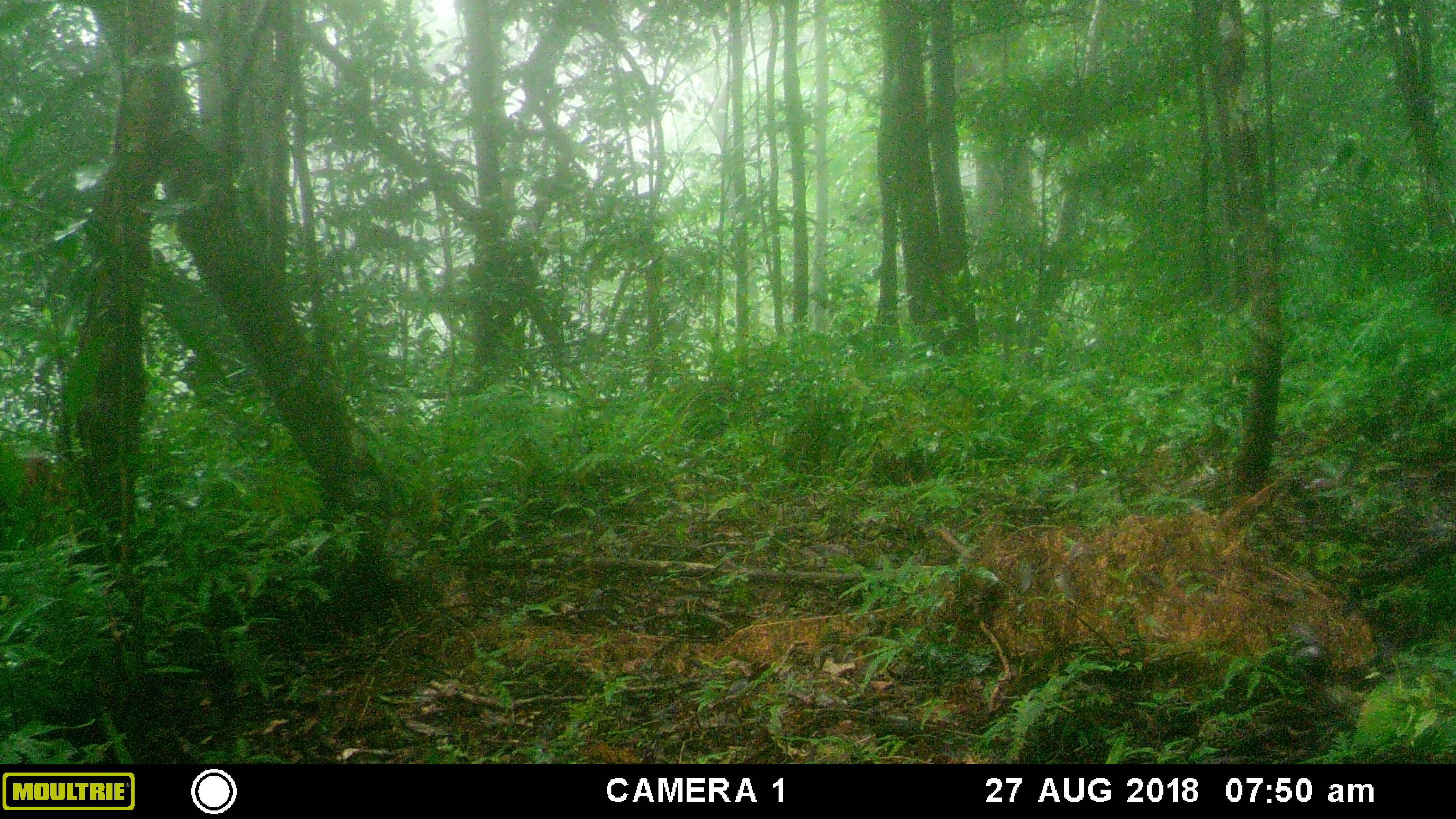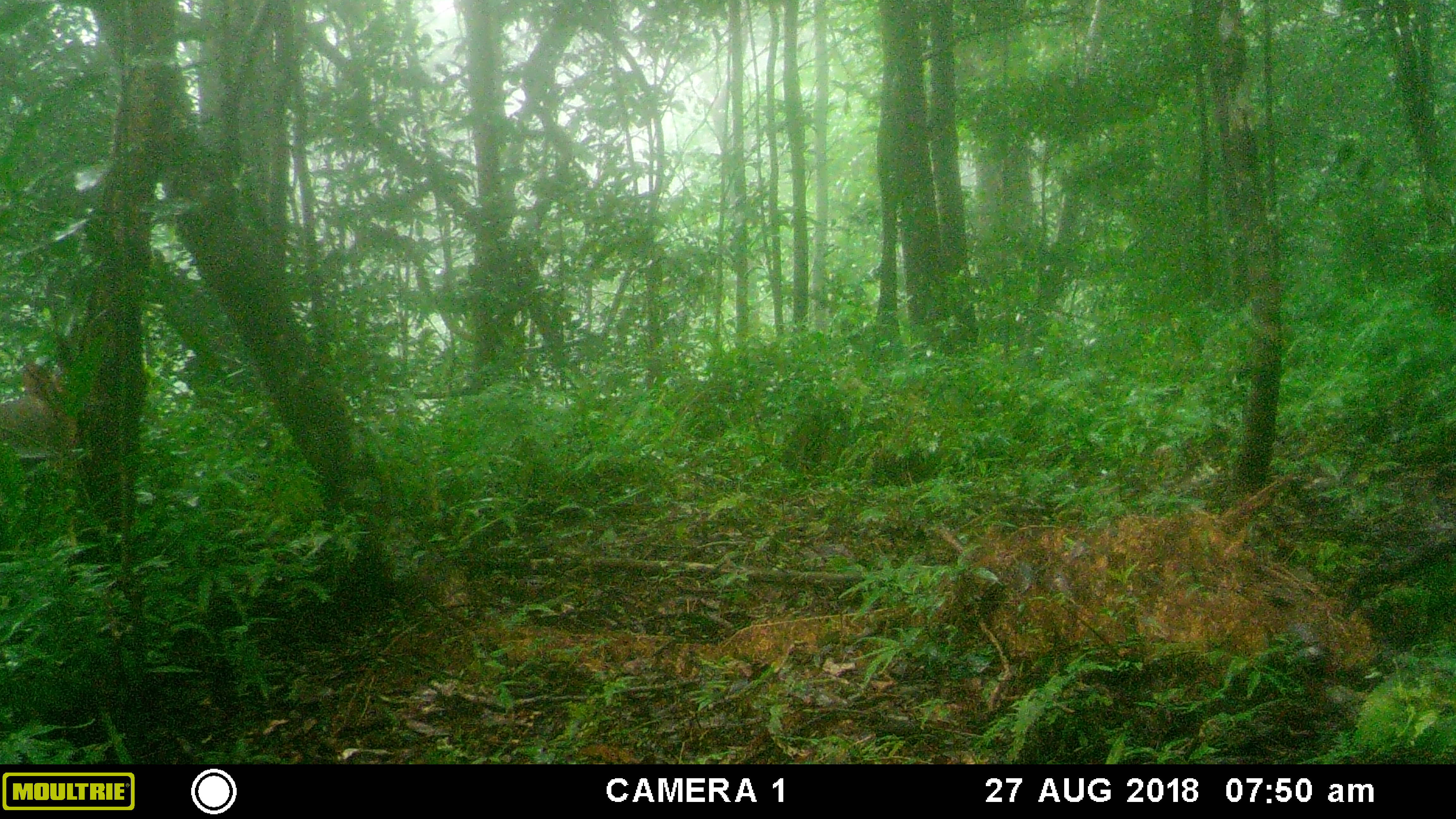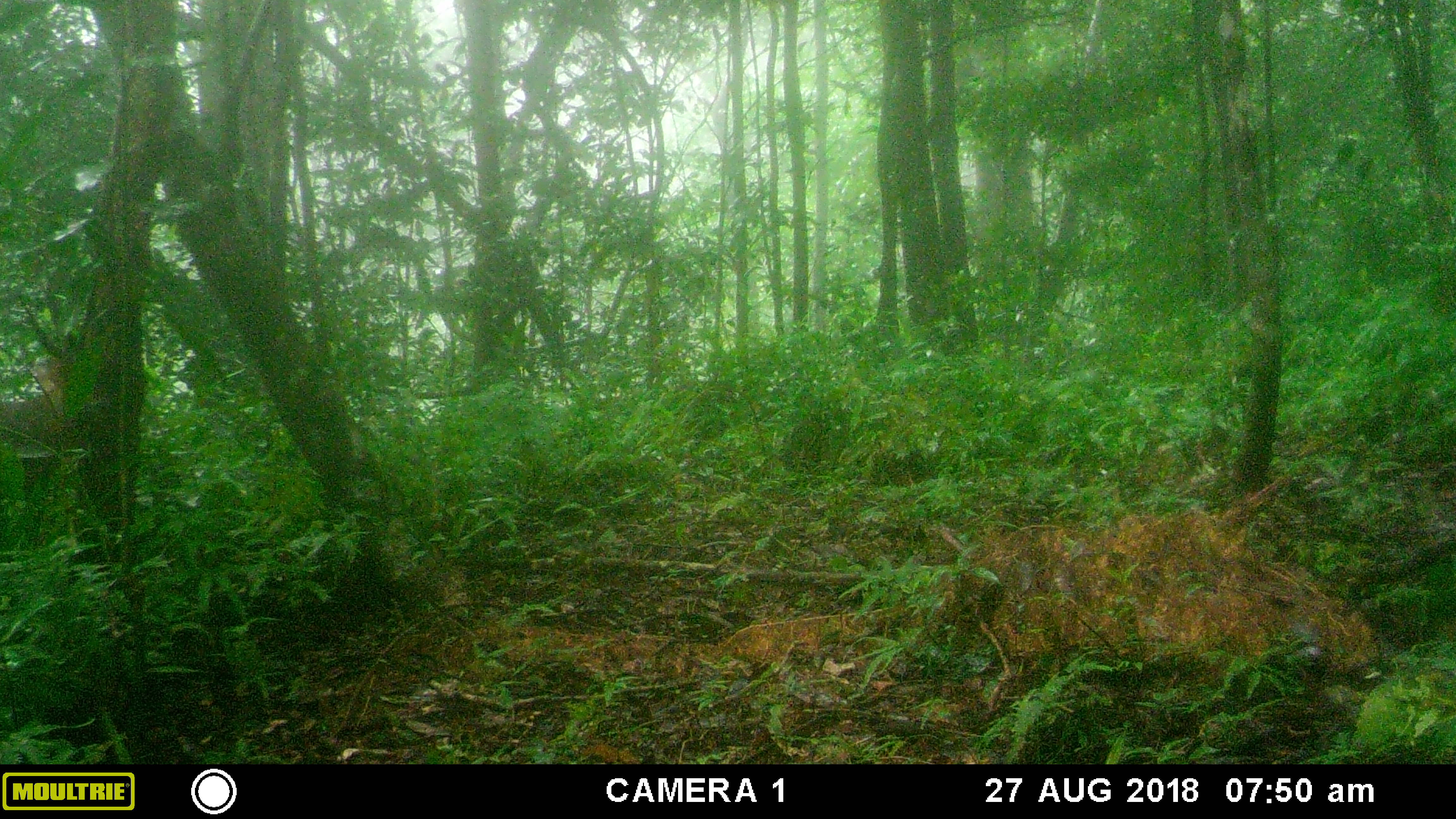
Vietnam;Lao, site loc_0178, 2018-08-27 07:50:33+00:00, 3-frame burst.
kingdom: Animalia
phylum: Chordata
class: Mammalia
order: Artiodactyla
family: Cervidae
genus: Muntiacus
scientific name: Muntiacus vuquangensis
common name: large-antlered muntjac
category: large antlered muntjac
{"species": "large antlered muntjac (large-antlered muntjac) (Muntiacus vuquangensis)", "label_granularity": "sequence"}